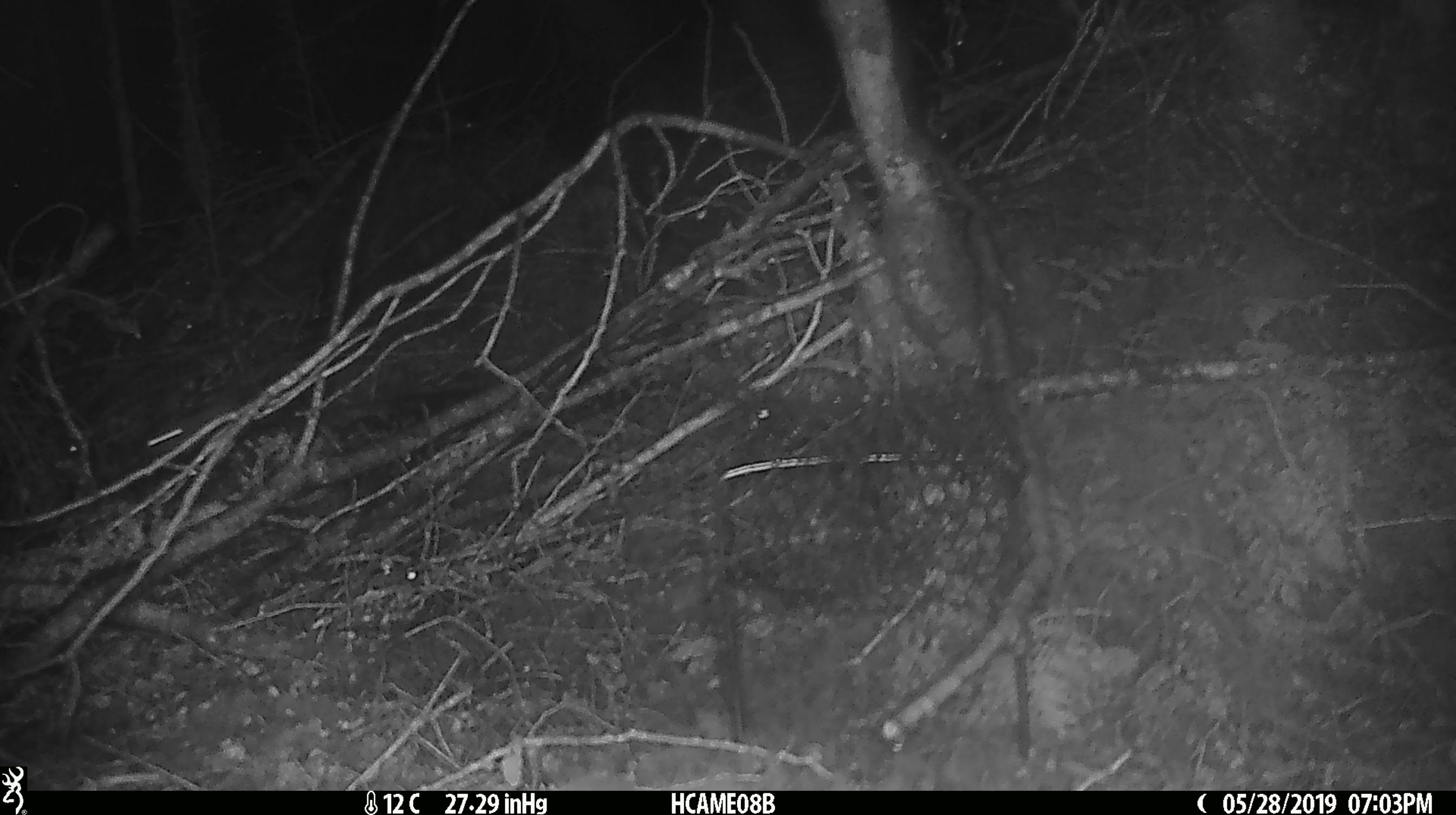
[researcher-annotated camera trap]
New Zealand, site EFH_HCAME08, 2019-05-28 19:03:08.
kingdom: Animalia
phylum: Chordata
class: Mammalia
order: Rodentia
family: Muridae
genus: Mus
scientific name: Mus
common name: mouse